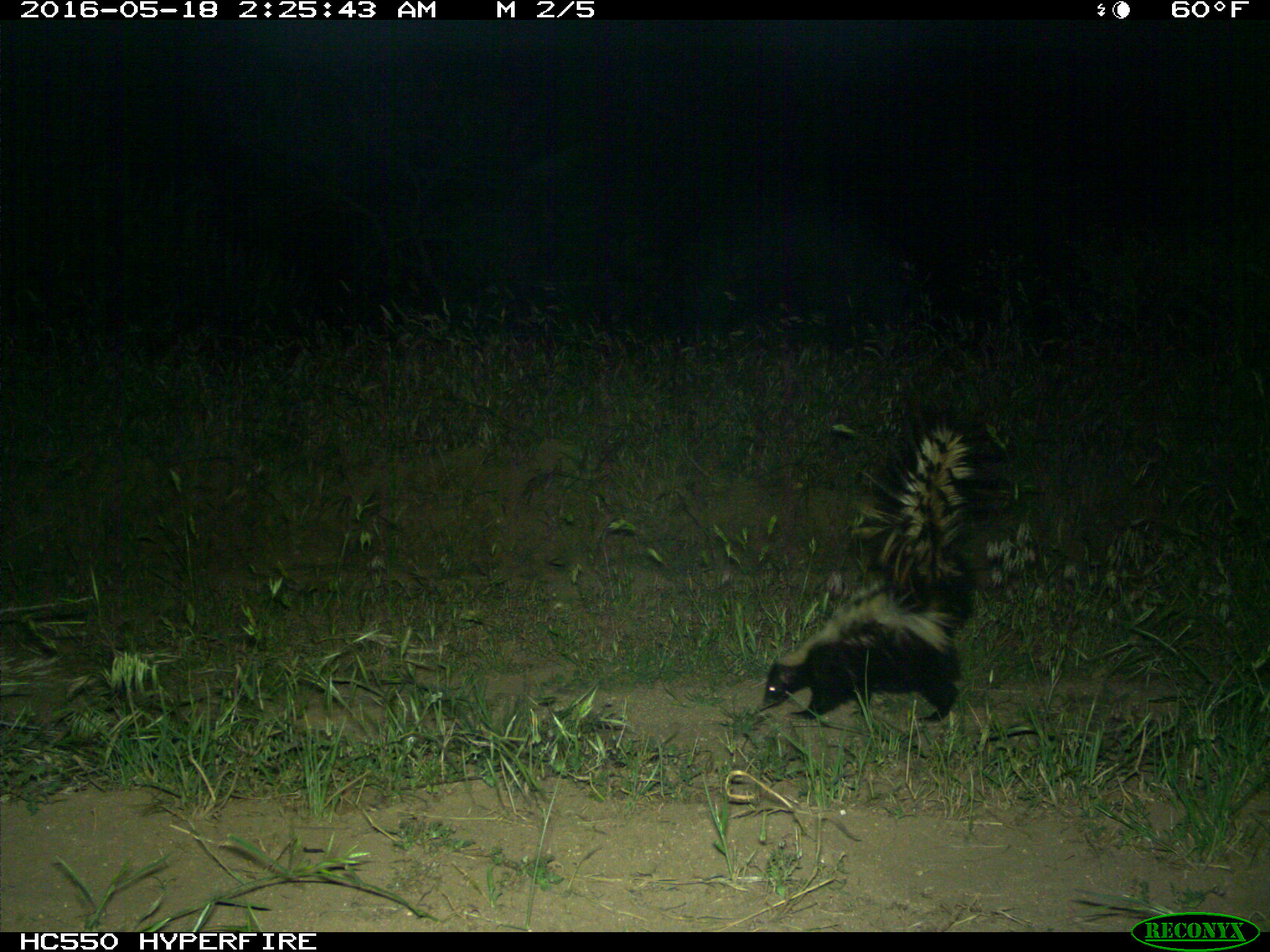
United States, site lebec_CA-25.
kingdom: Animalia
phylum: Chordata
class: Mammalia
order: Carnivora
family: Mephitidae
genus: Mephitis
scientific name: Mephitis mephitis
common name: striped skunk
Mephitis mephitis (striped skunk).